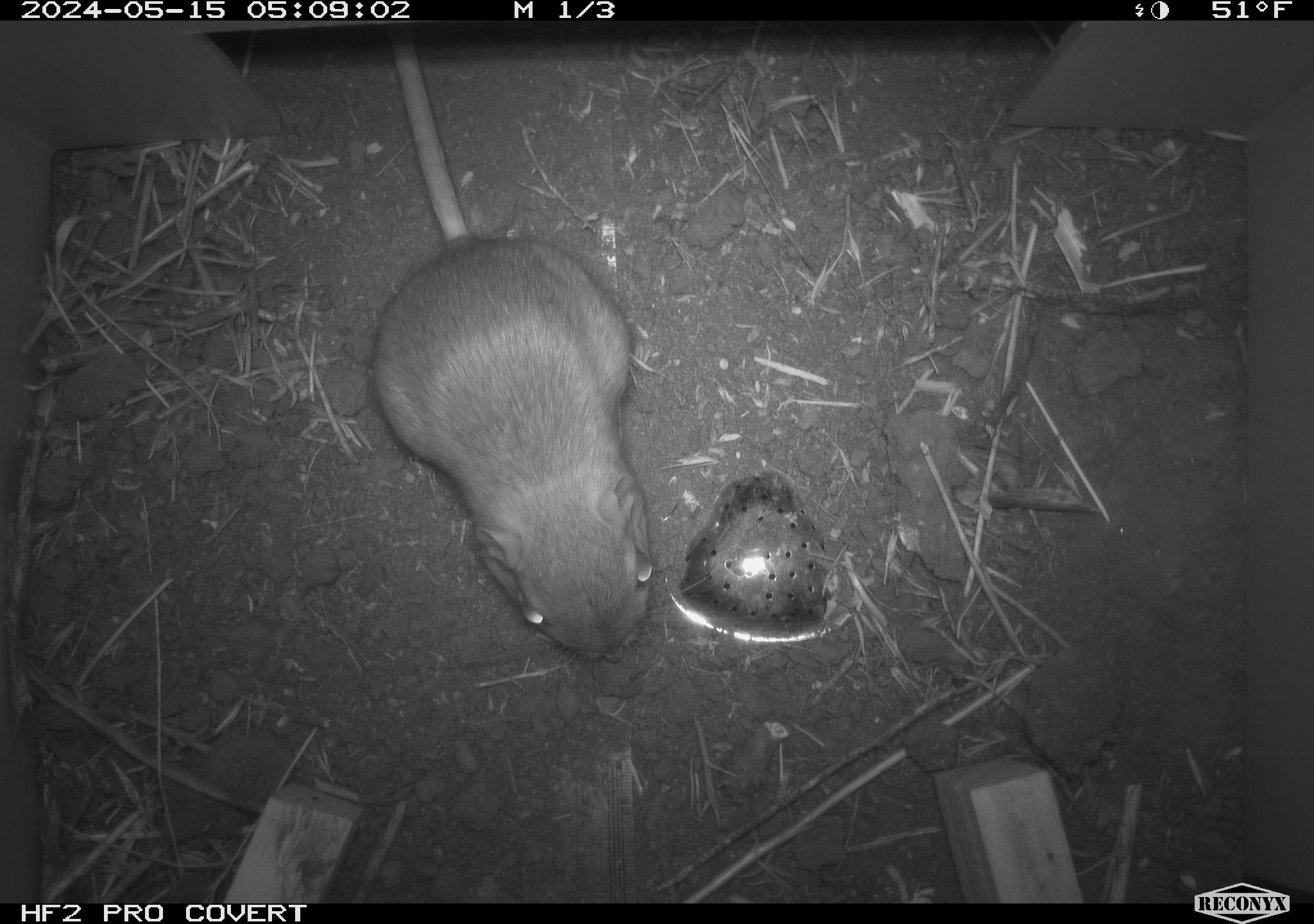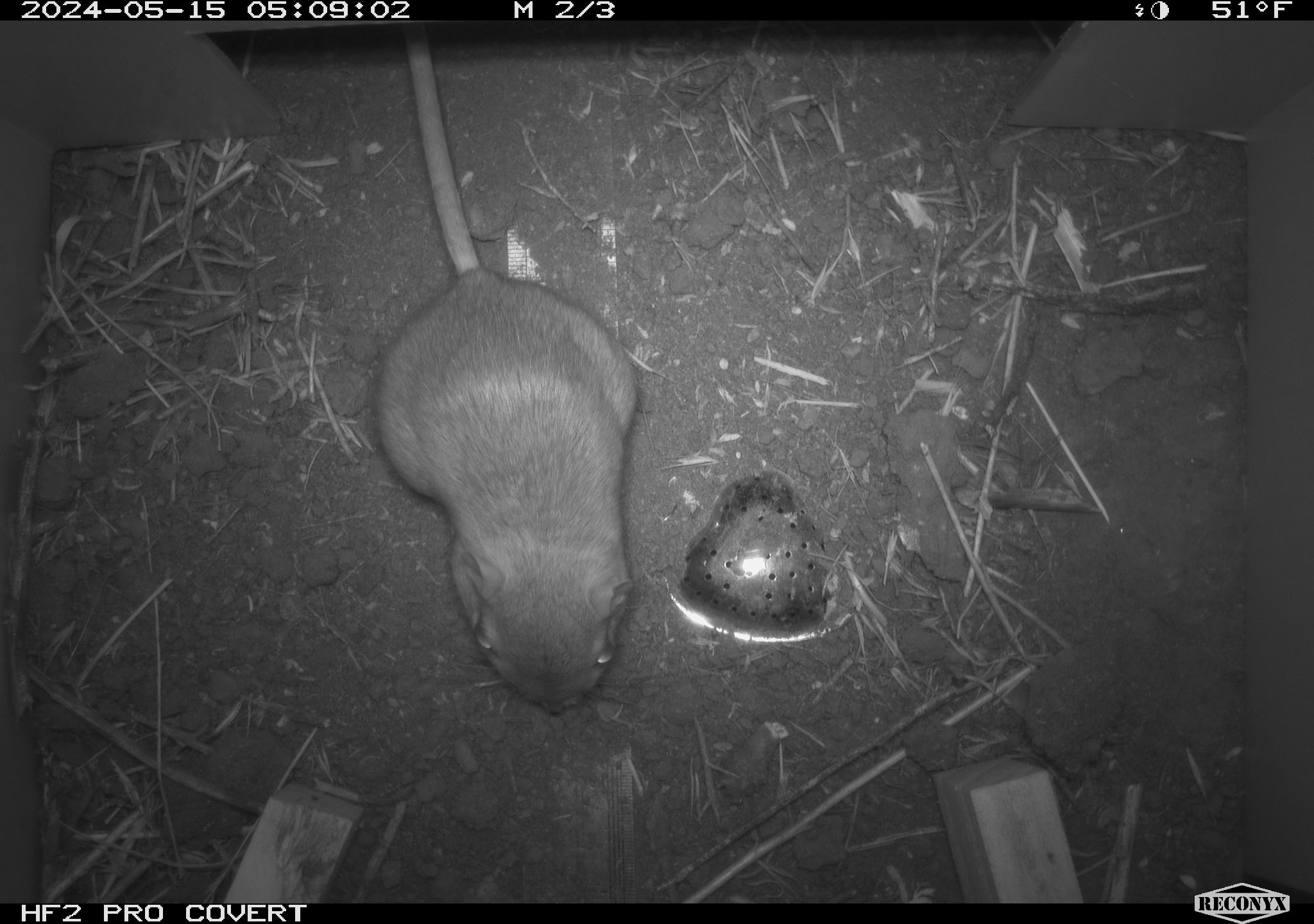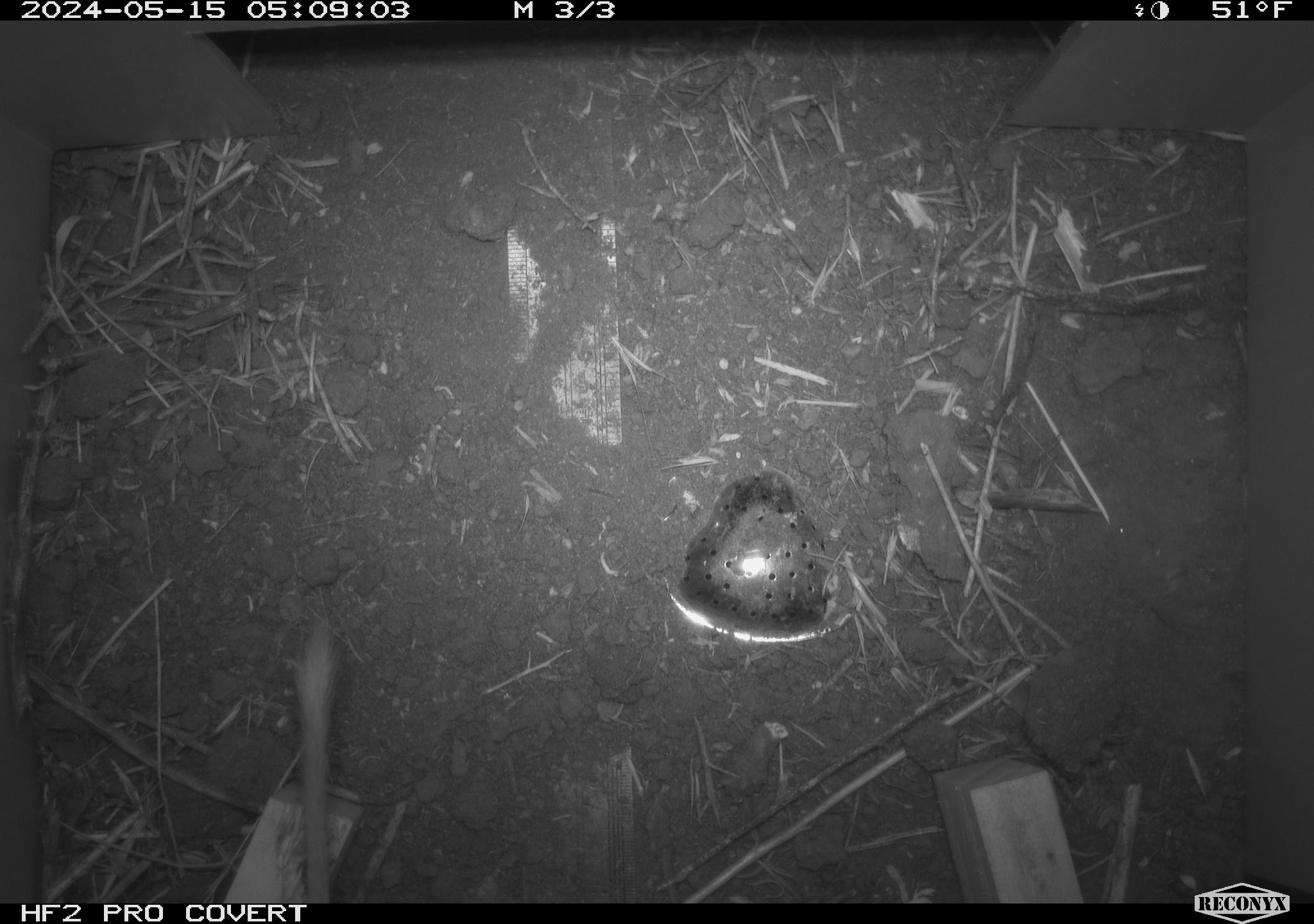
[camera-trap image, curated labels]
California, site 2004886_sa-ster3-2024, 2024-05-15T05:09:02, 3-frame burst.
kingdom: Animalia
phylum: Chordata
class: Mammalia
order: Rodentia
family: Heteromyidae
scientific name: Heteromyidae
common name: kangaroo rats and pocket mice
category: heteromyidae family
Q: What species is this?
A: Heteromyidae family (kangaroo rats and pocket mice) (Heteromyidae).